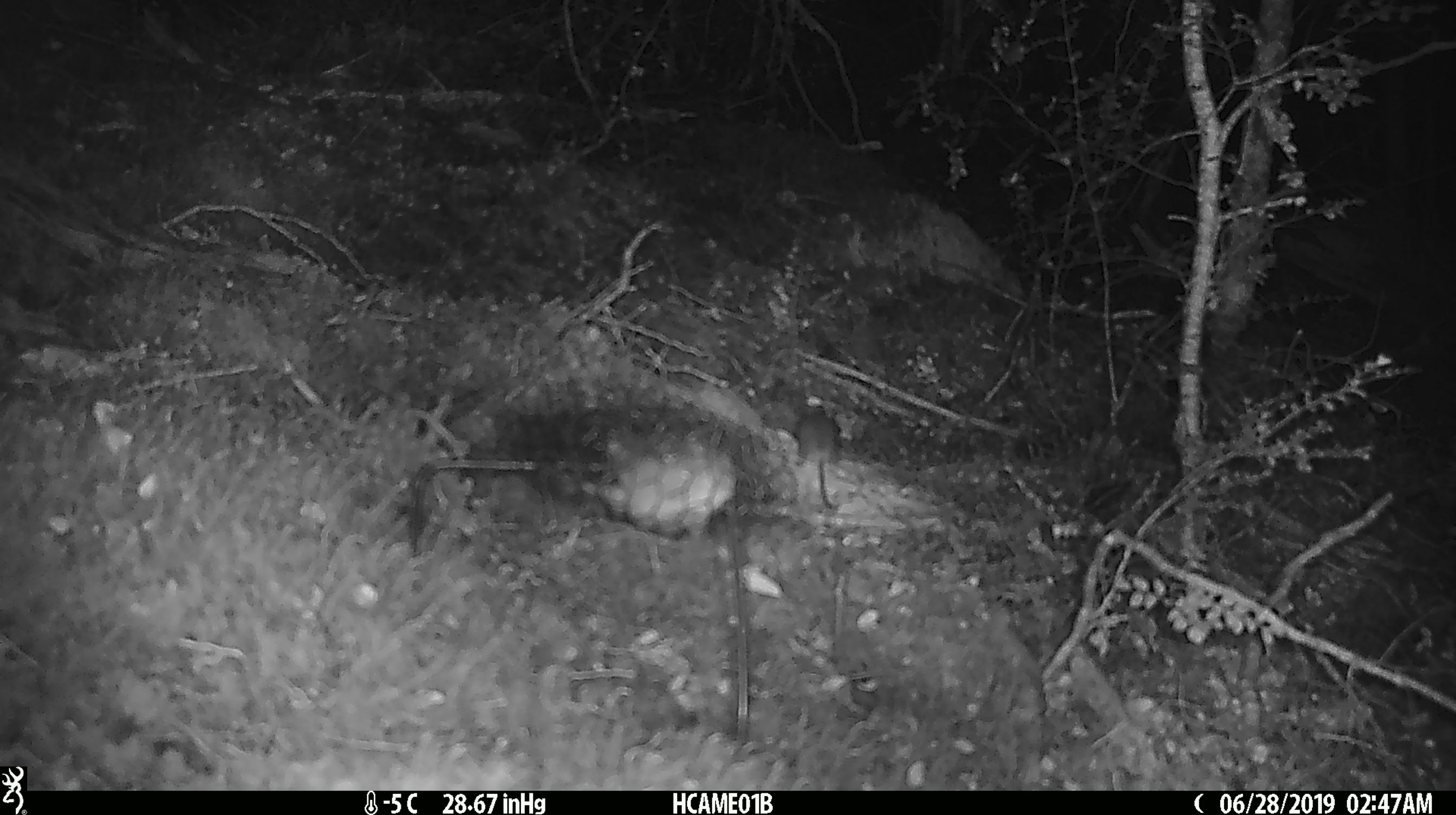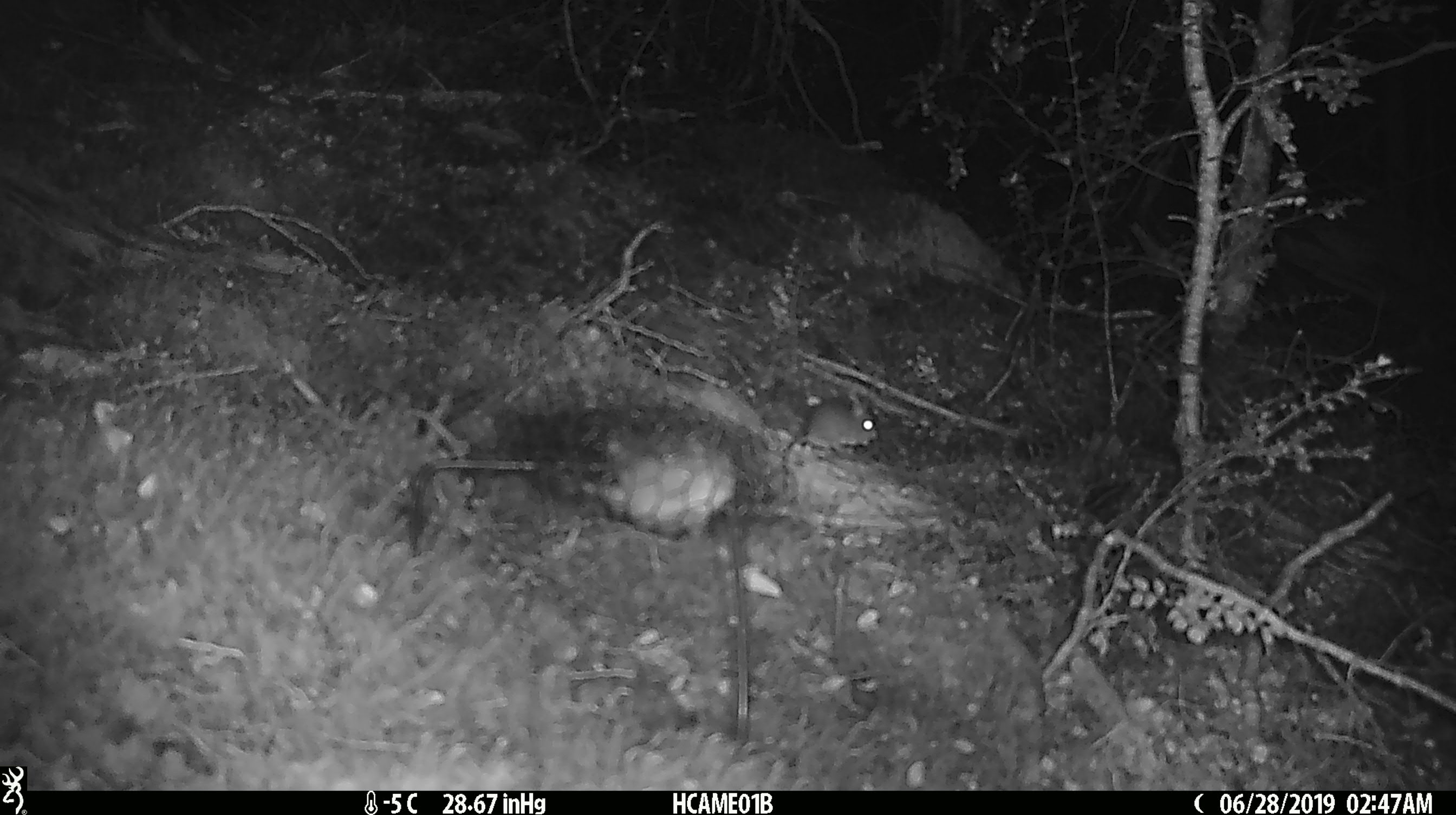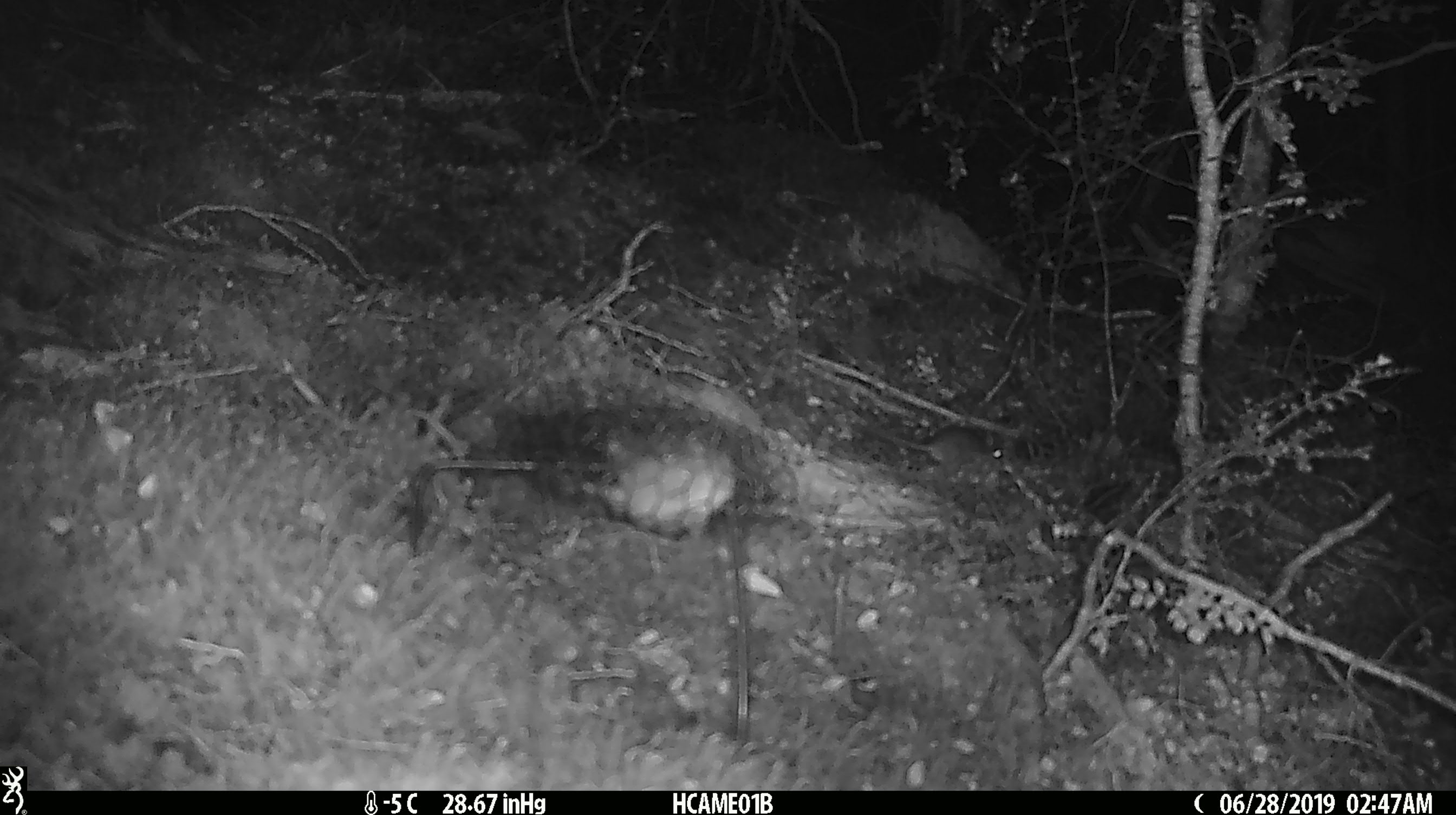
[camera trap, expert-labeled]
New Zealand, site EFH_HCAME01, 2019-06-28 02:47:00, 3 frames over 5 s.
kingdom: Animalia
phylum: Chordata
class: Mammalia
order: Rodentia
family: Muridae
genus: Mus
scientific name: Mus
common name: mouse